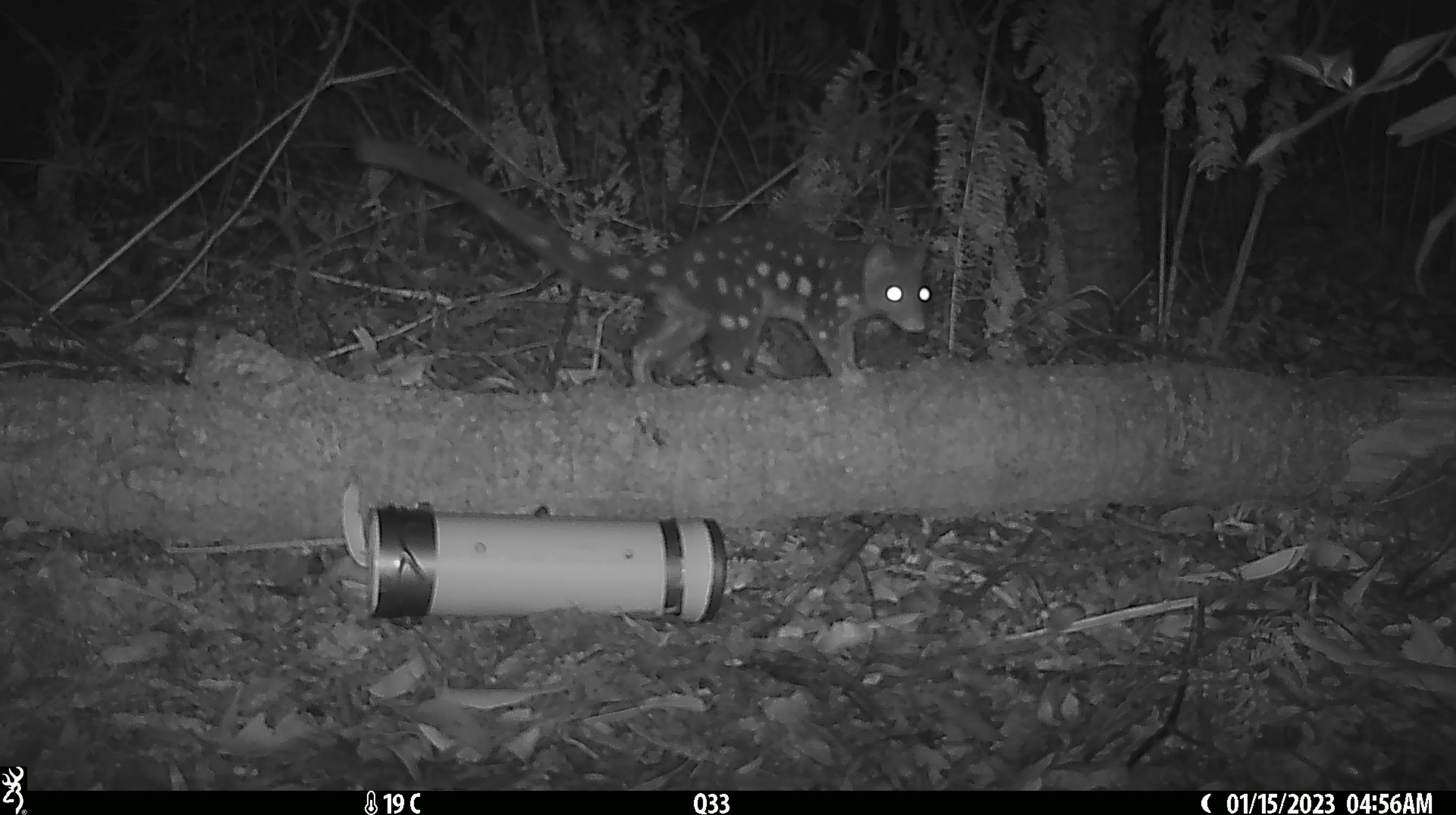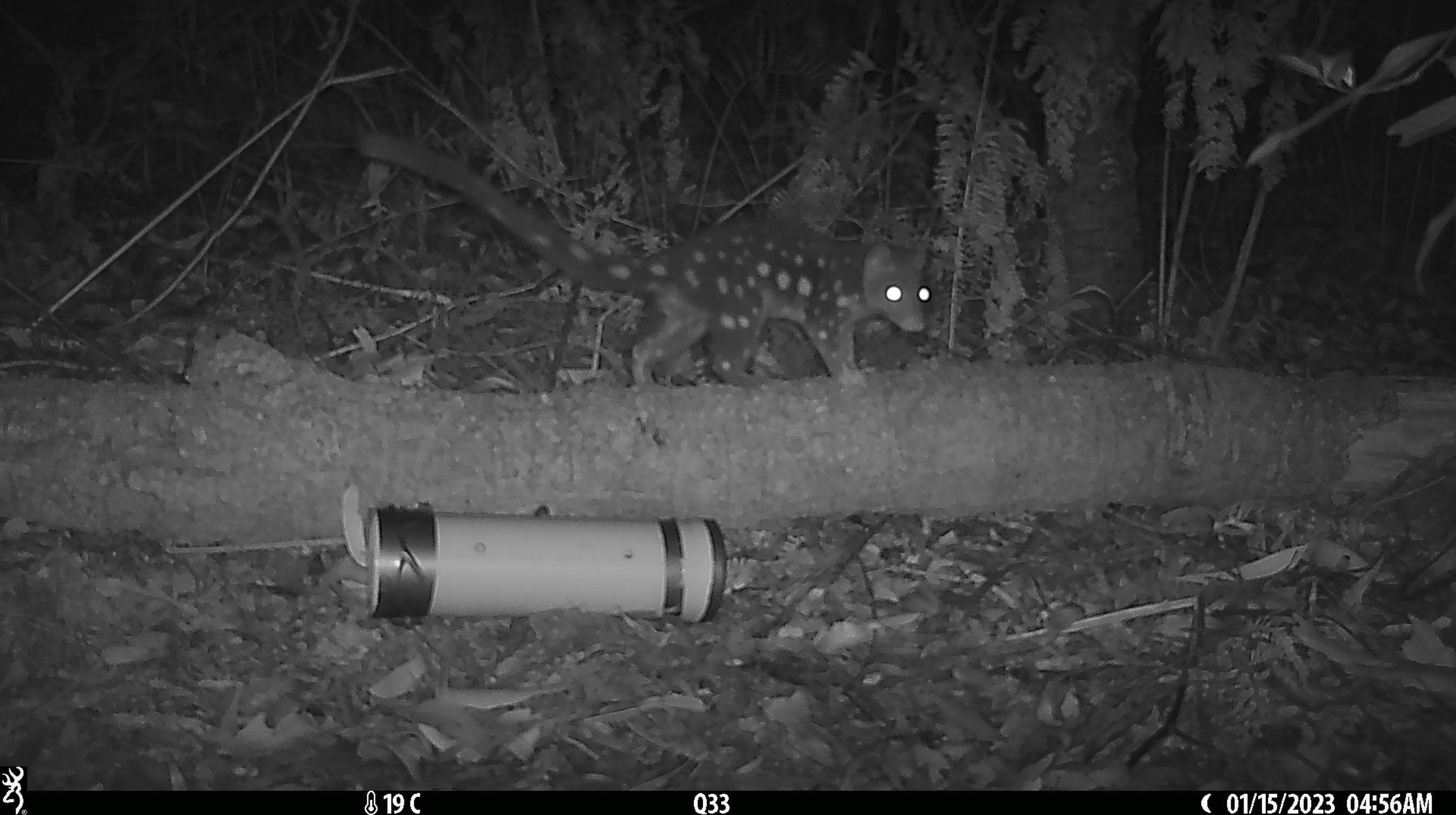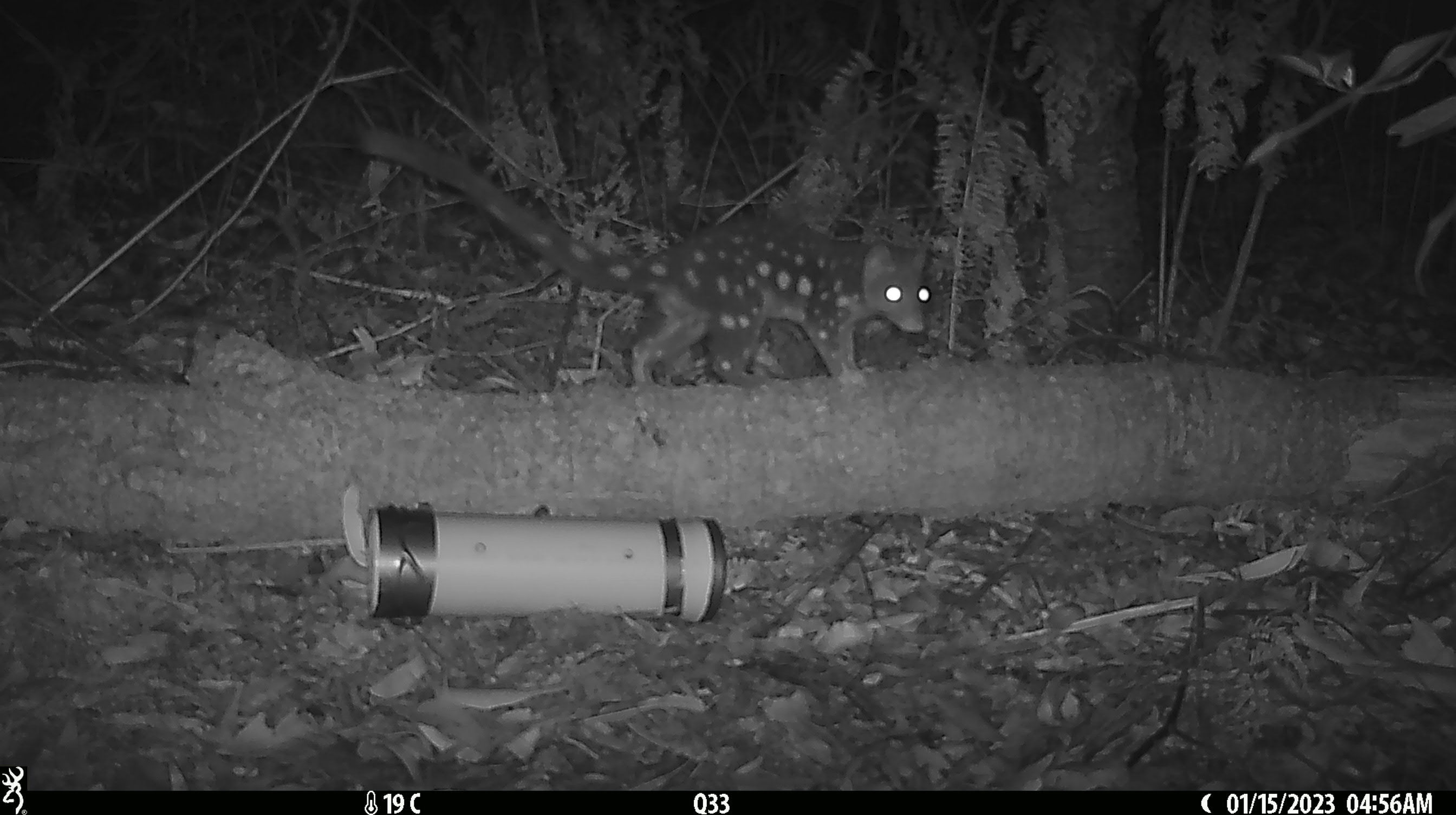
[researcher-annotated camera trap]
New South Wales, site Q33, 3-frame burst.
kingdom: Animalia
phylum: Chordata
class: Mammalia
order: Dasyuromorphia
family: Dasyuridae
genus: Dasyurus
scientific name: Dasyurus maculatus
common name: spotted-tailed quoll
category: quoll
Quoll (spotted-tailed quoll) (Dasyurus maculatus).